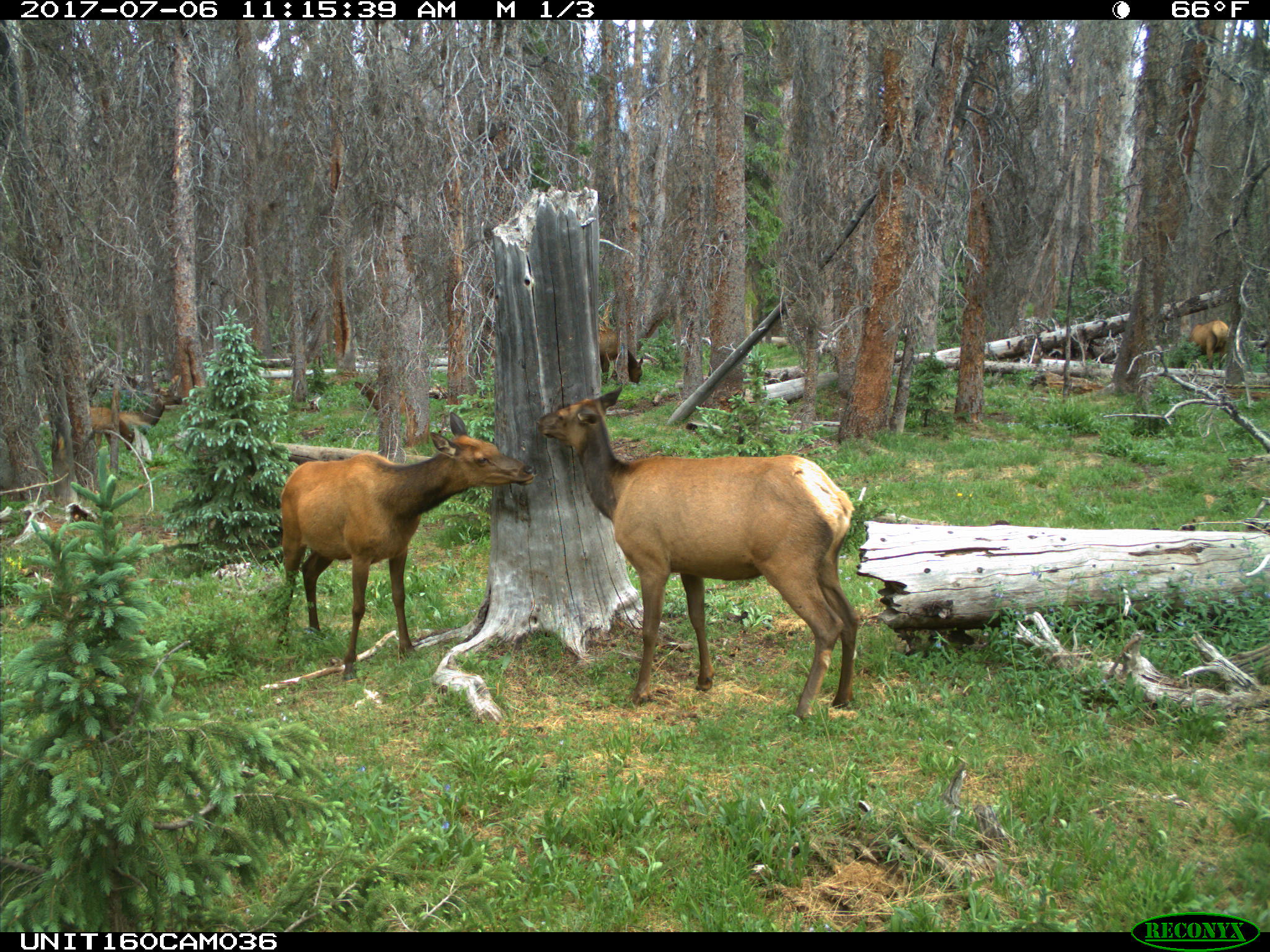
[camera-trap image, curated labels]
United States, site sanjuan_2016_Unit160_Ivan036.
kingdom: Animalia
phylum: Chordata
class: Mammalia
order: Artiodactyla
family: Cervidae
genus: Cervus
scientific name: Cervus elaphus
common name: red deer